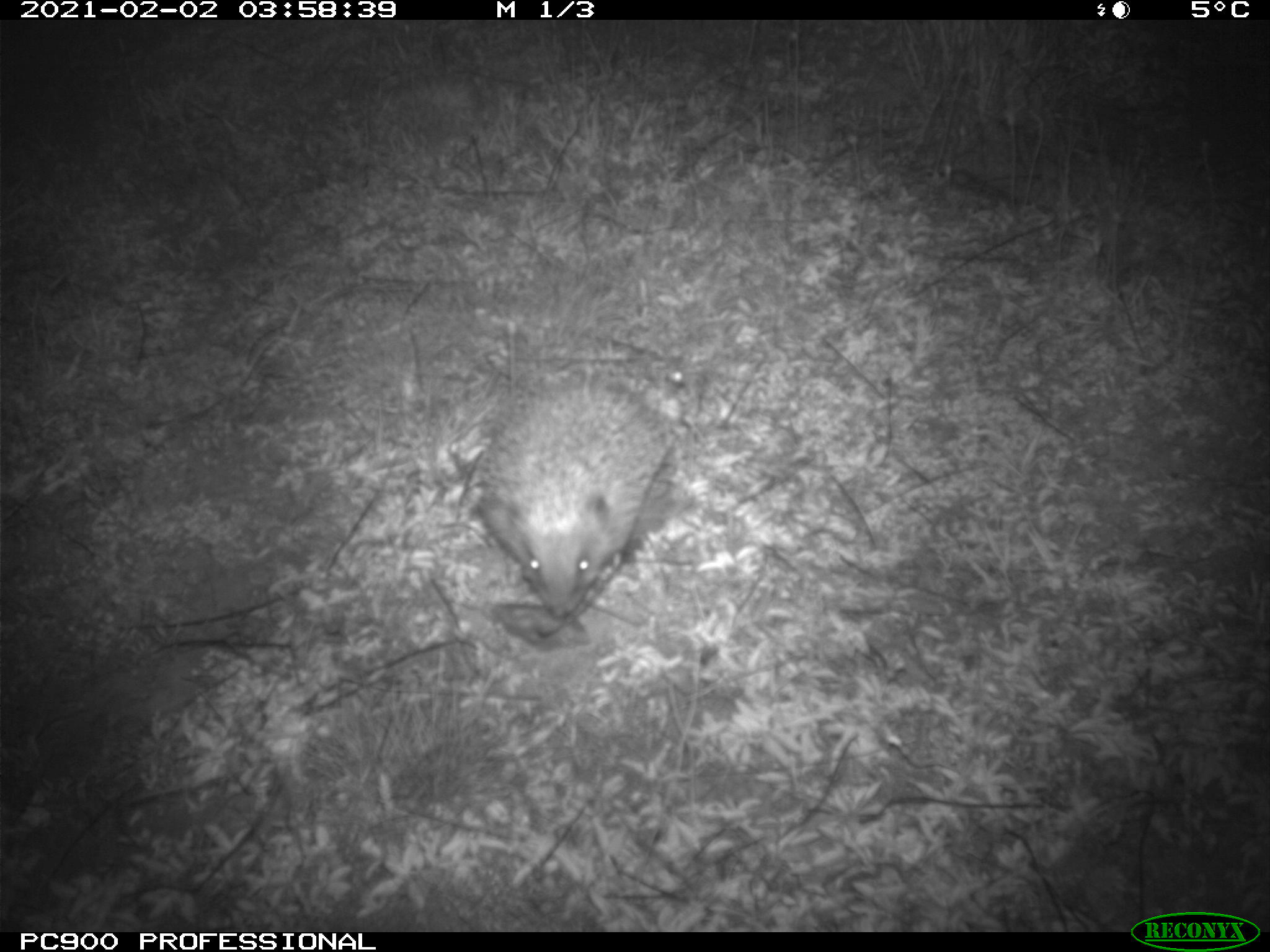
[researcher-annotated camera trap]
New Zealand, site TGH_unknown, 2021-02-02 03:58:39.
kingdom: Animalia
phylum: Chordata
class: Mammalia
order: Eulipotyphla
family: Erinaceidae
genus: Erinaceus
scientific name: Erinaceus europaeus europaeus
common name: european hedgehog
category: hedgehog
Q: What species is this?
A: Hedgehog (european hedgehog) (Erinaceus europaeus europaeus).